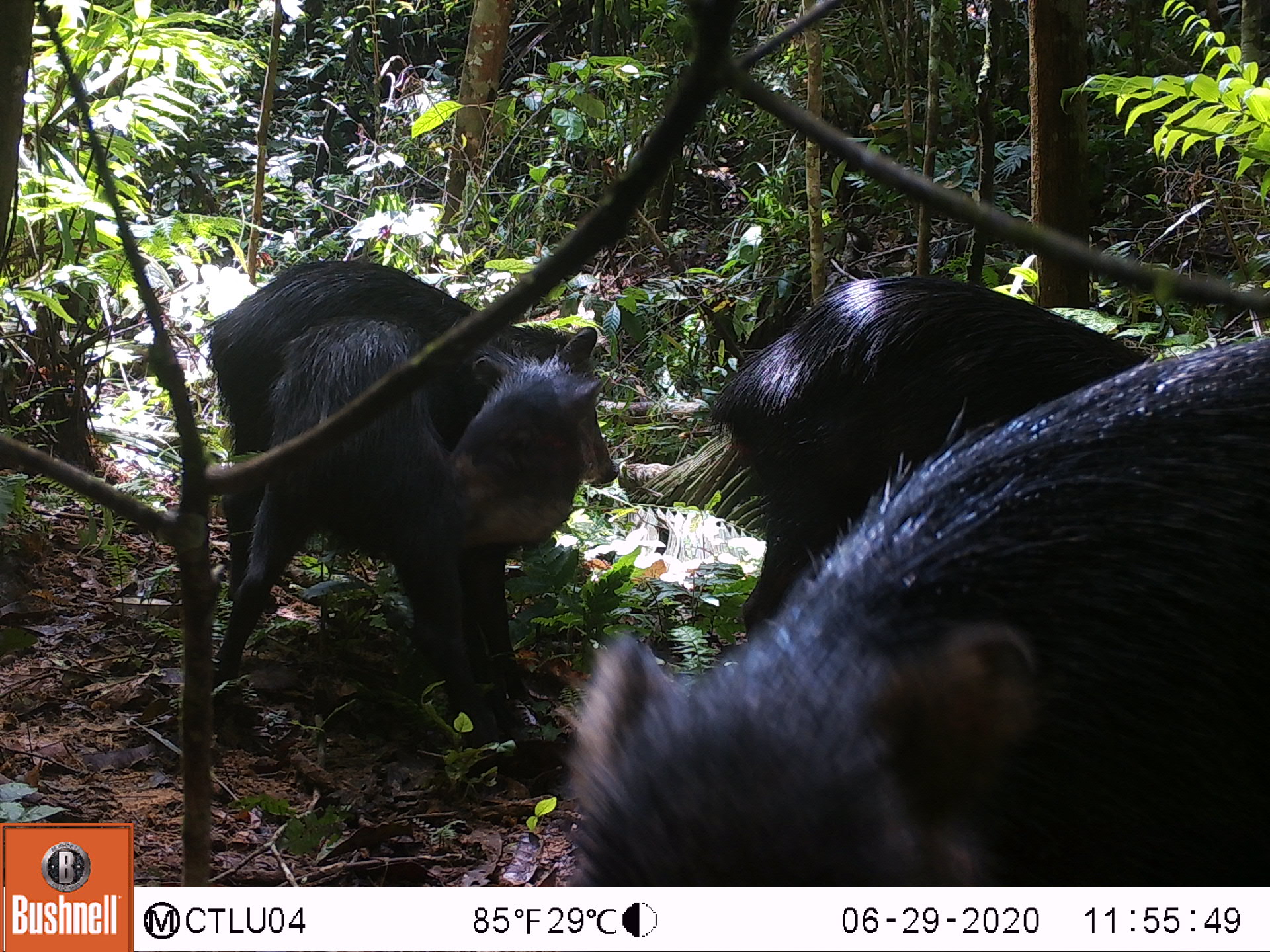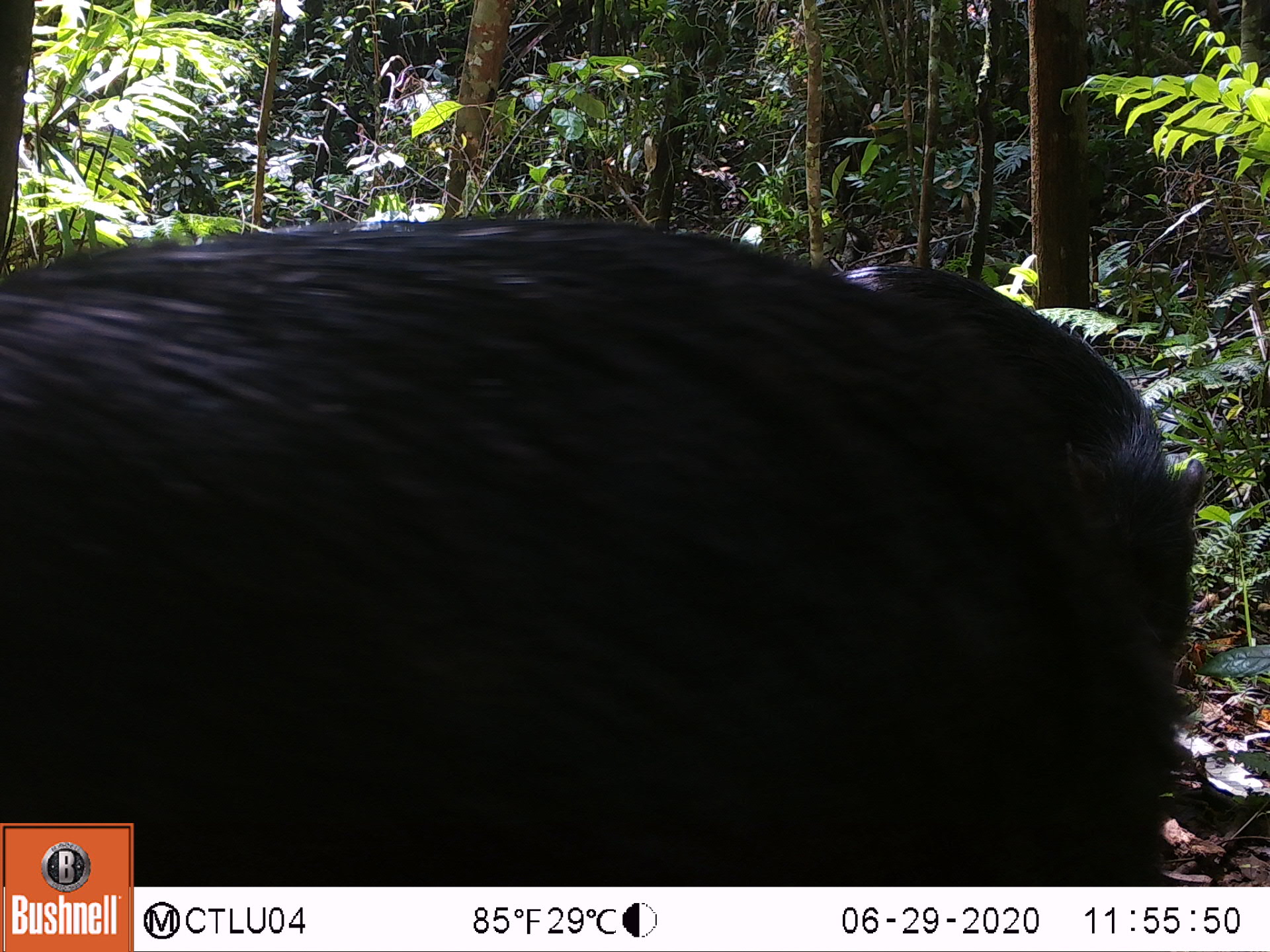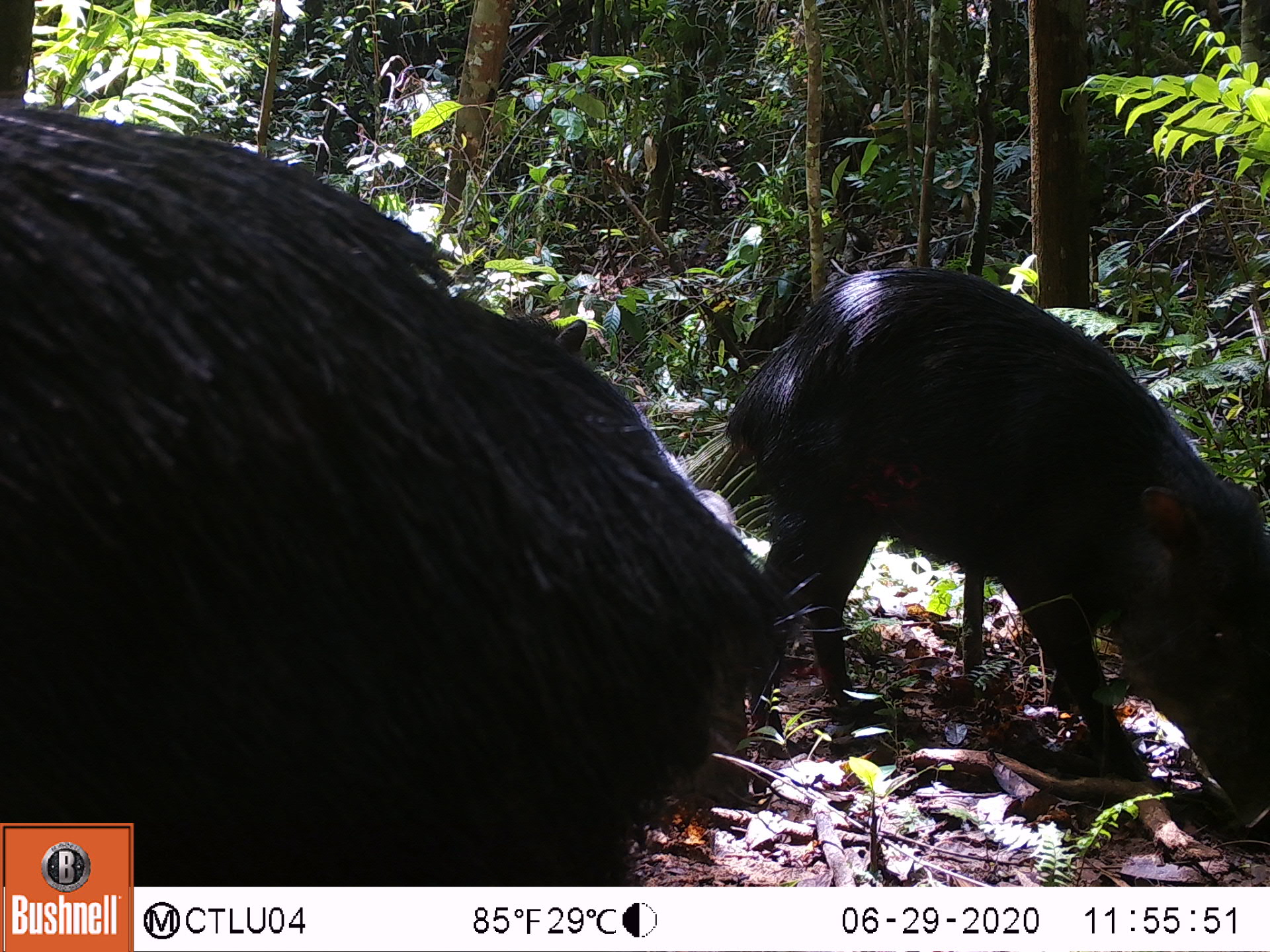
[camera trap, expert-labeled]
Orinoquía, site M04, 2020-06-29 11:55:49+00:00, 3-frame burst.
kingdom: Animalia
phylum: Chordata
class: Mammalia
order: Artiodactyla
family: Tayassuidae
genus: Tayassu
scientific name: Tayassu pecari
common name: white-lipped peccary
White-lipped peccary (Tayassu pecari).